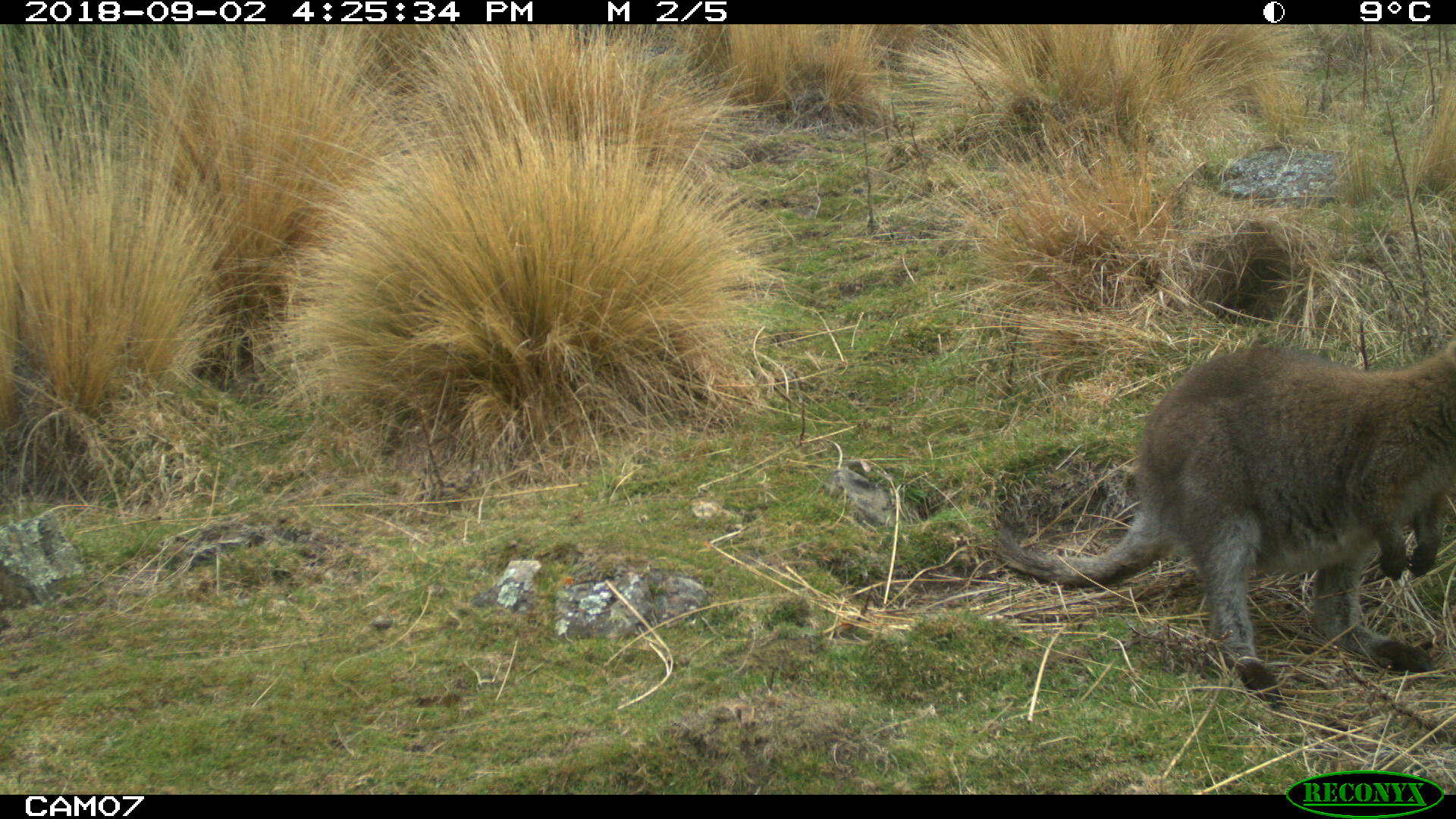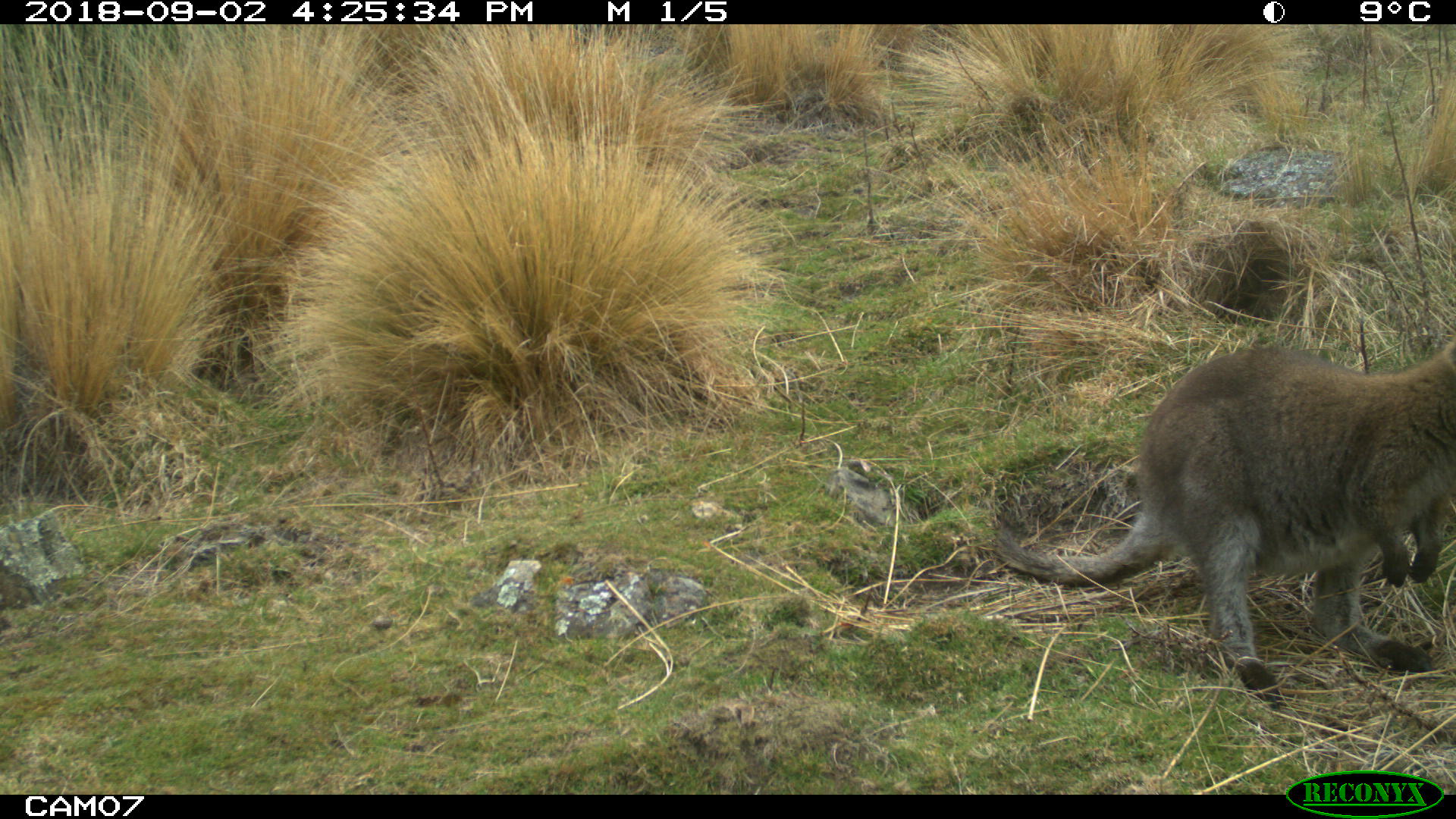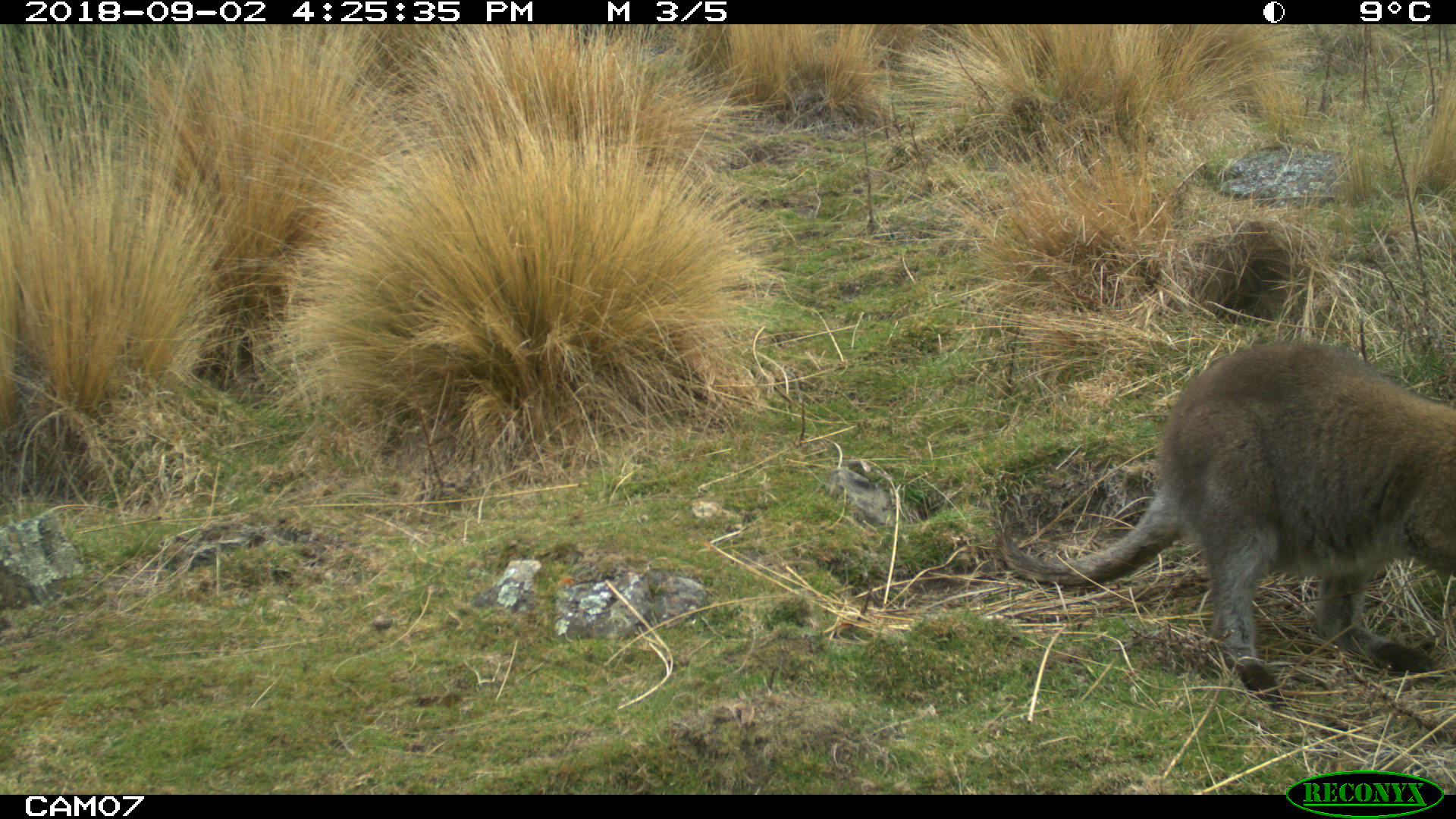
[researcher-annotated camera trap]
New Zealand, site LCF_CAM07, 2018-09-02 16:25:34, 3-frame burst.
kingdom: Animalia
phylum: Chordata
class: Mammalia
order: Diprotodontia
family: Macropodidae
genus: Notamacropus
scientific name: Notamacropus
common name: wallaby